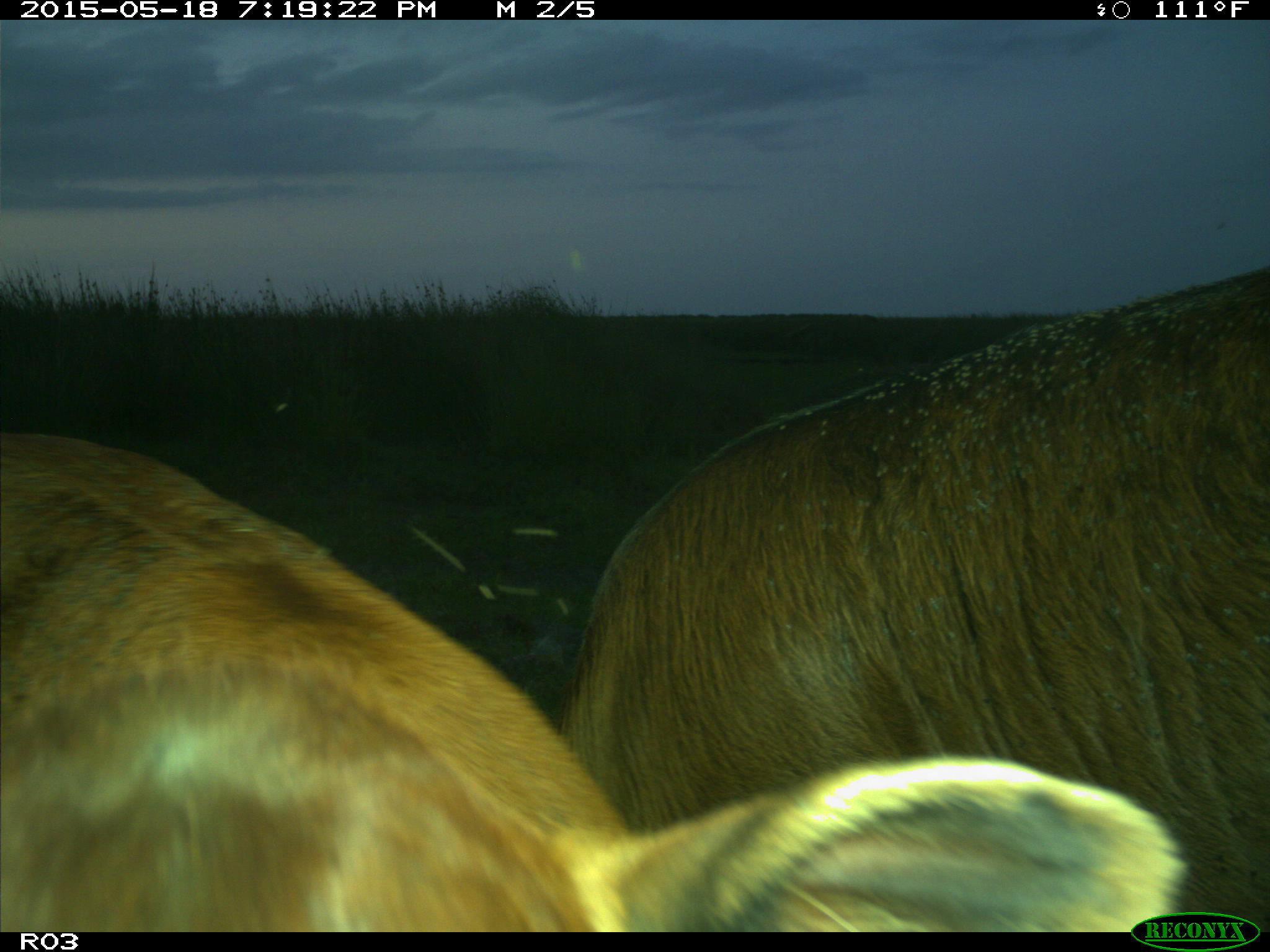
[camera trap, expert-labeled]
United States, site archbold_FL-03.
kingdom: Animalia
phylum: Chordata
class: Mammalia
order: Artiodactyla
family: Bovidae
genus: Bos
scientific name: Bos taurus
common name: domestic cow